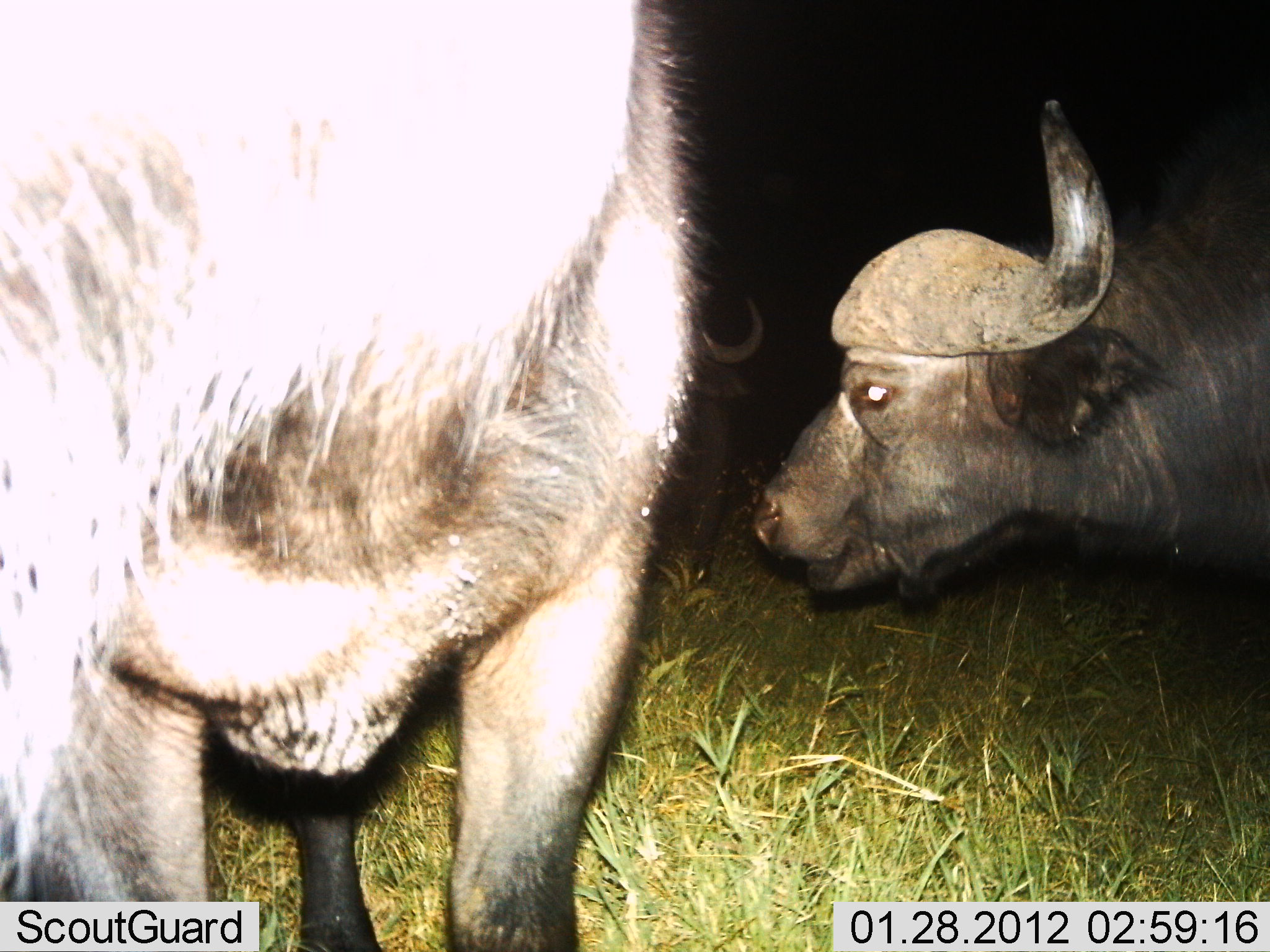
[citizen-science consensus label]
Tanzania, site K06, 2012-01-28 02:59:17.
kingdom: Animalia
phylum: Chordata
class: Mammalia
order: Artiodactyla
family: Bovidae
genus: Syncerus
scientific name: Syncerus caffer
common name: cape buffalo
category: buffalo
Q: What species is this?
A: Buffalo (cape buffalo) (Syncerus caffer).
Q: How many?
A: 2.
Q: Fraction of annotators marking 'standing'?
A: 88%.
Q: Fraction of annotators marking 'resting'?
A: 4%.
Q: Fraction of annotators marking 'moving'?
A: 0%.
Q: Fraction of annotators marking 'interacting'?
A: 12%.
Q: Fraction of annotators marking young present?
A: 12%.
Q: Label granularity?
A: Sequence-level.